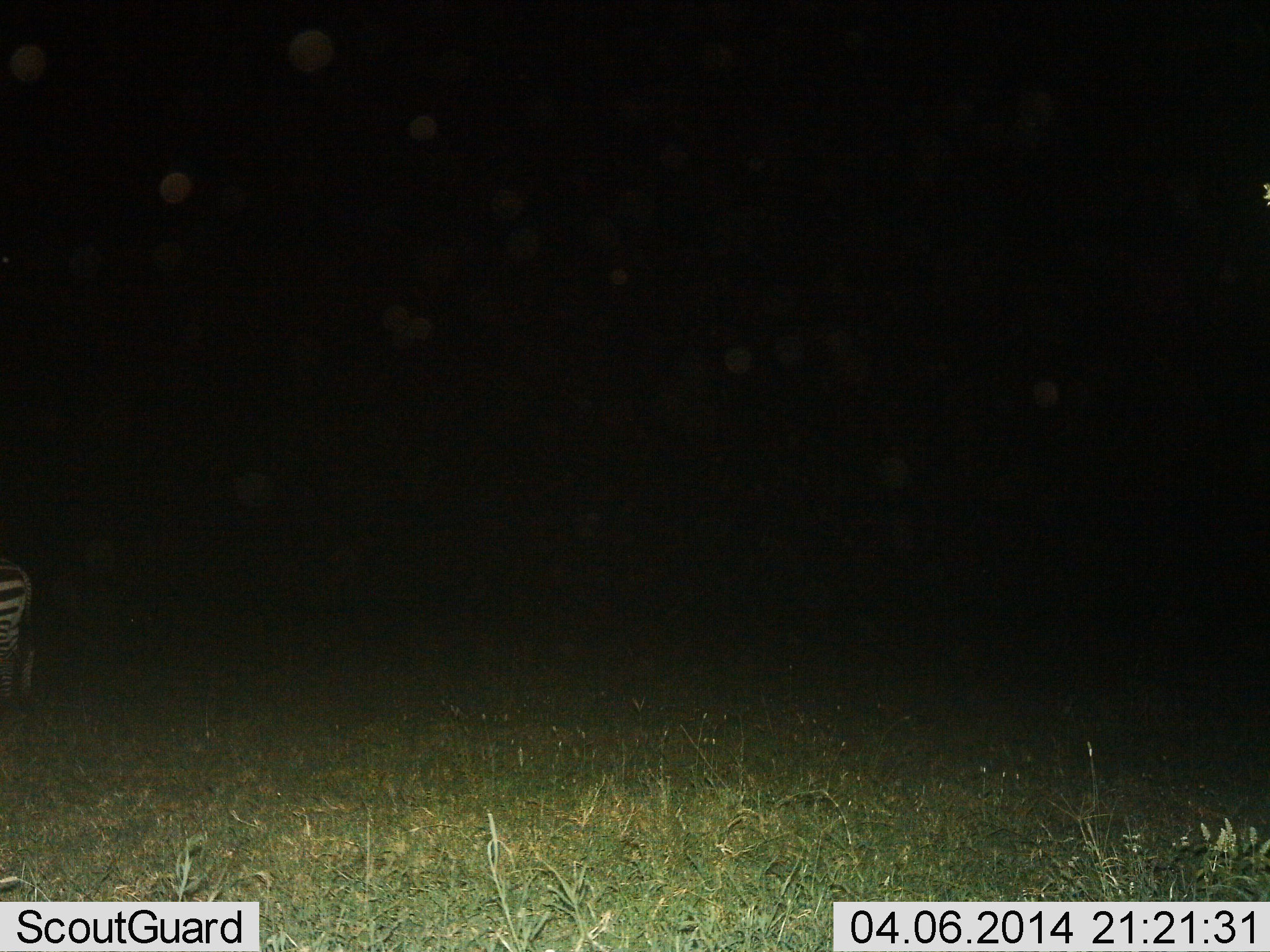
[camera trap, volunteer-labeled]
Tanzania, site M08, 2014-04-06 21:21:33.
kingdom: Animalia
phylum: Chordata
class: Mammalia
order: Perissodactyla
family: Equidae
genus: Equus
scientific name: Equus quagga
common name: plains zebra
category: zebra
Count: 1.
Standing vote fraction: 90%.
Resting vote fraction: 0%.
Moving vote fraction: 10%.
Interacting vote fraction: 0%.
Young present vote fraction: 0%.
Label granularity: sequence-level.